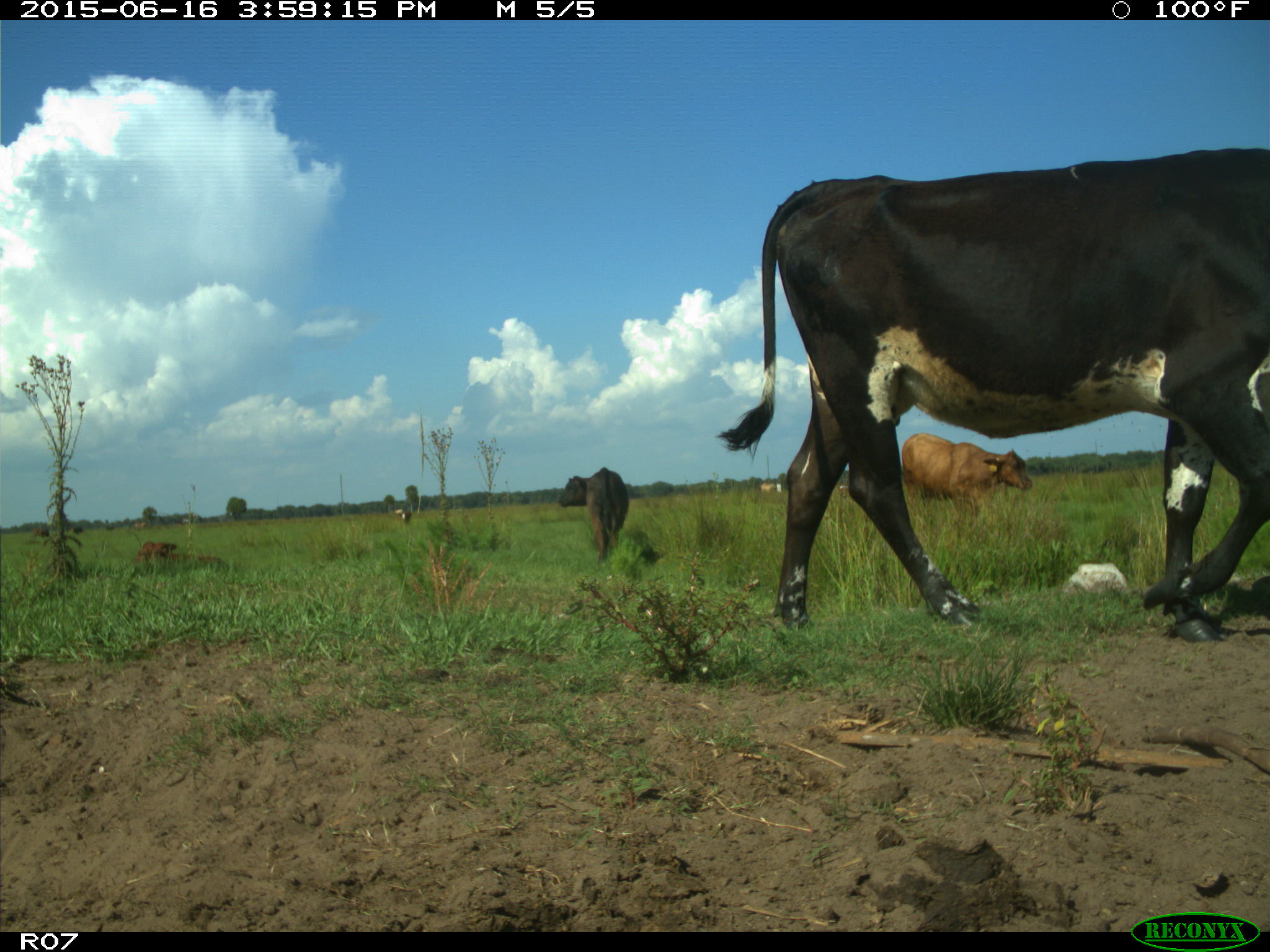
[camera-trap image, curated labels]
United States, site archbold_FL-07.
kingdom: Animalia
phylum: Chordata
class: Mammalia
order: Artiodactyla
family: Bovidae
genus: Bos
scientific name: Bos taurus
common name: domestic cow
Bos taurus (domestic cow).